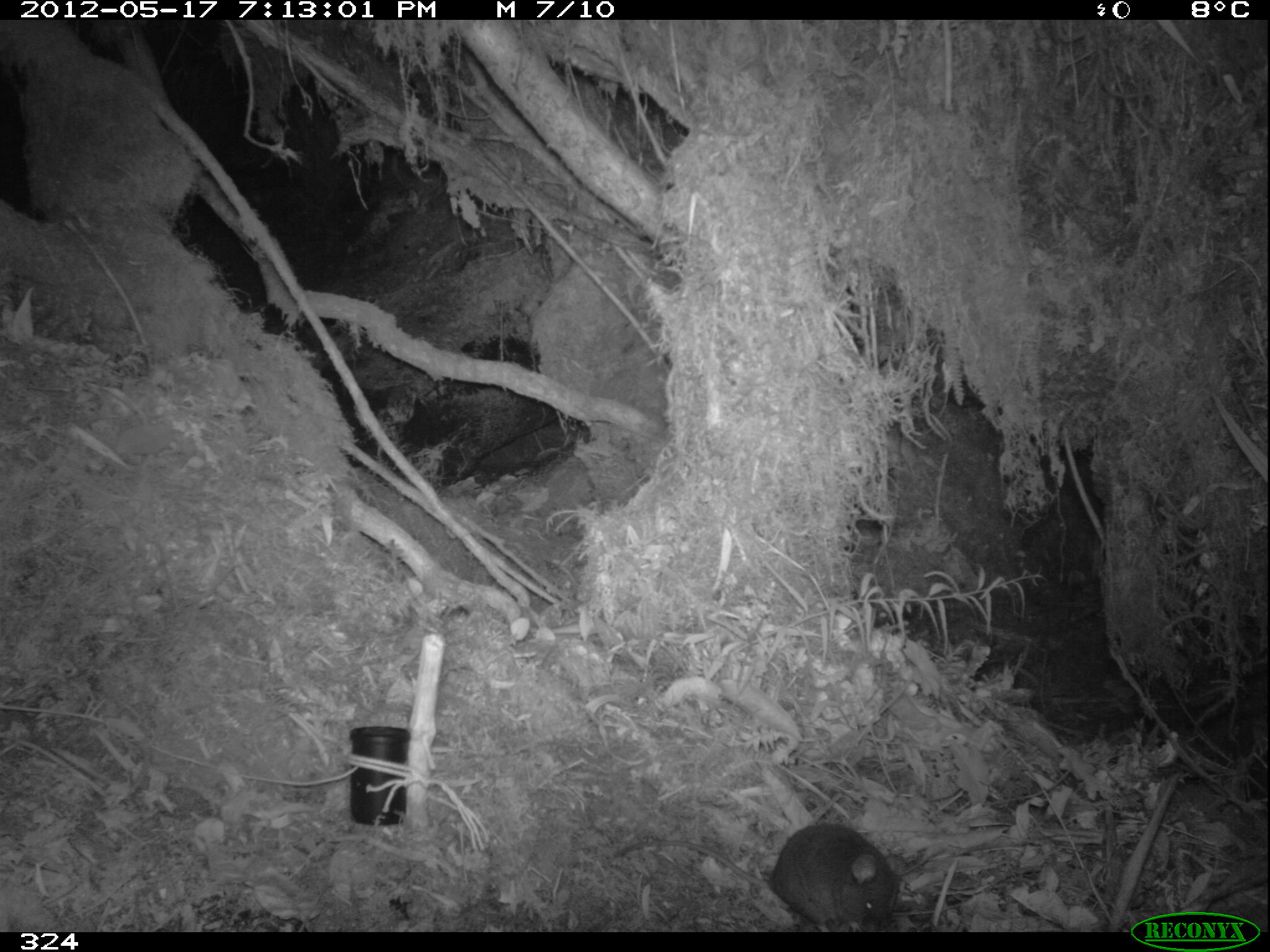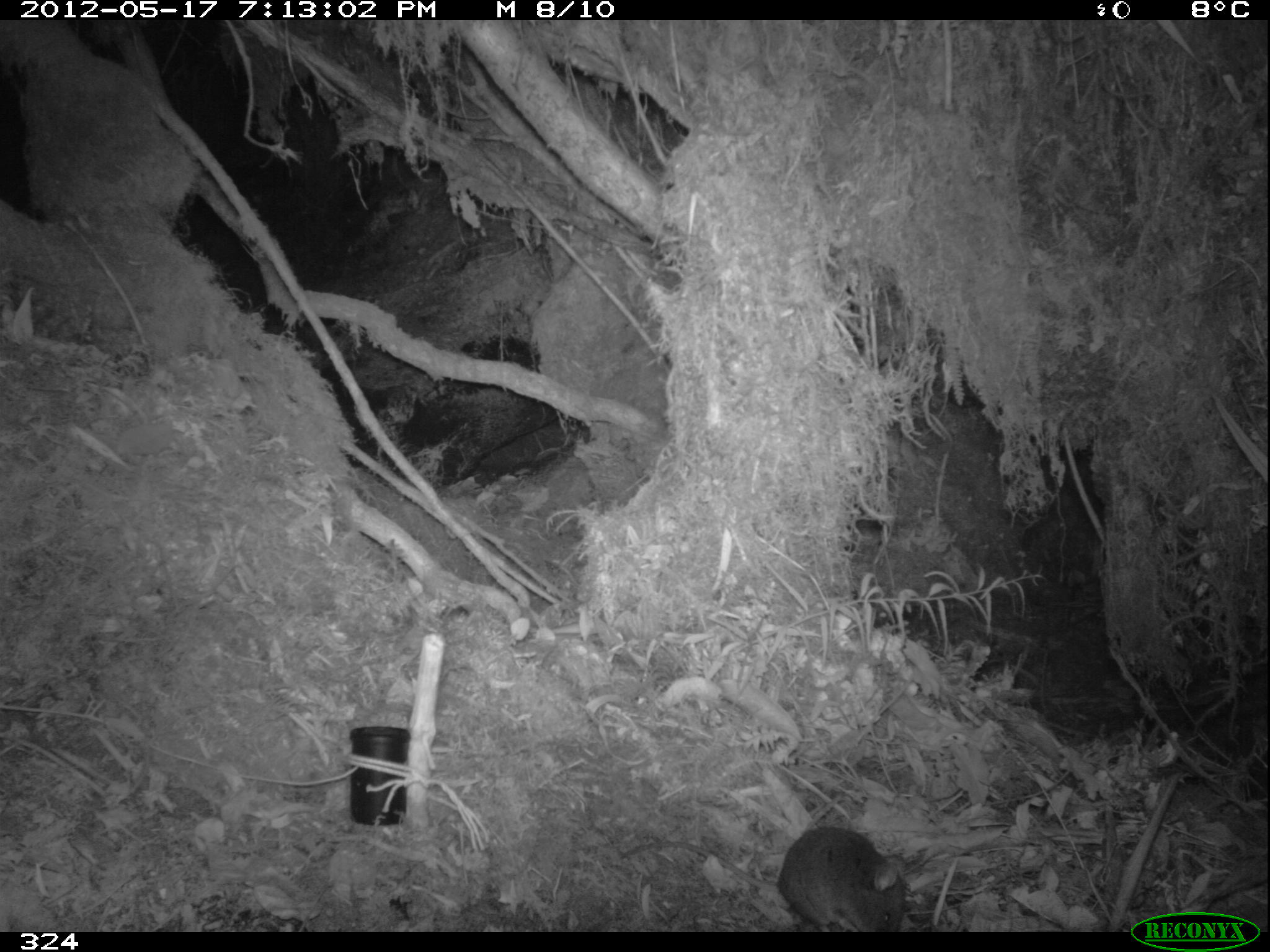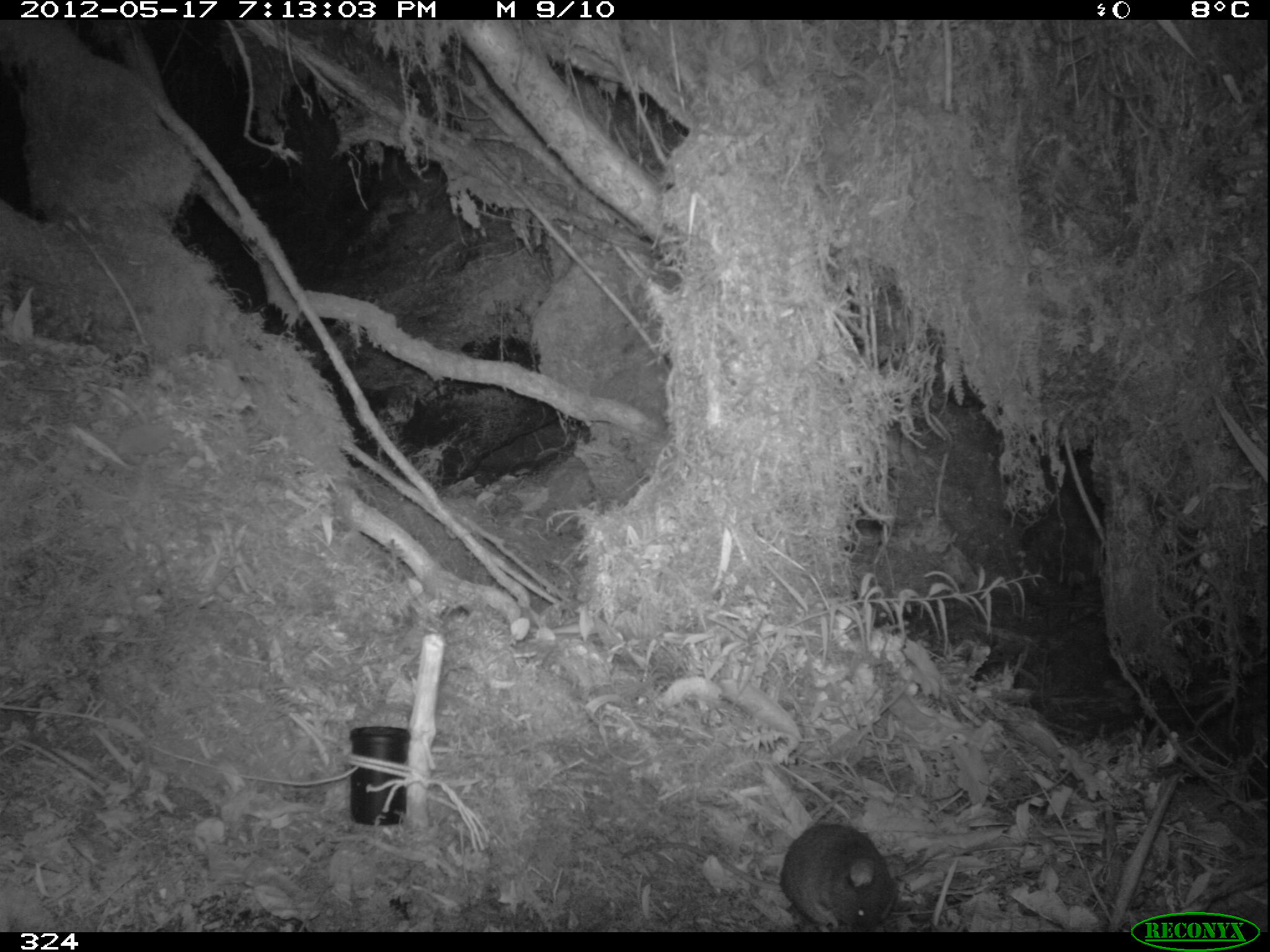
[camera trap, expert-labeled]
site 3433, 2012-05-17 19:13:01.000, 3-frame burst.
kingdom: Animalia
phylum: Chordata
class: Mammalia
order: Rodentia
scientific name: Rodentia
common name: rodents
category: unknown rodent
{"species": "unknown rodent (rodents) (Rodentia)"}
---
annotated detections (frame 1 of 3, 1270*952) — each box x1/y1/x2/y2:
unknown rodent: 610/819/903/932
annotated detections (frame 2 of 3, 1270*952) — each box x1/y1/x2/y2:
unknown rodent: 619/825/906/932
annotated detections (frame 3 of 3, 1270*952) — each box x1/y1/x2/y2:
unknown rodent: 621/822/898/932